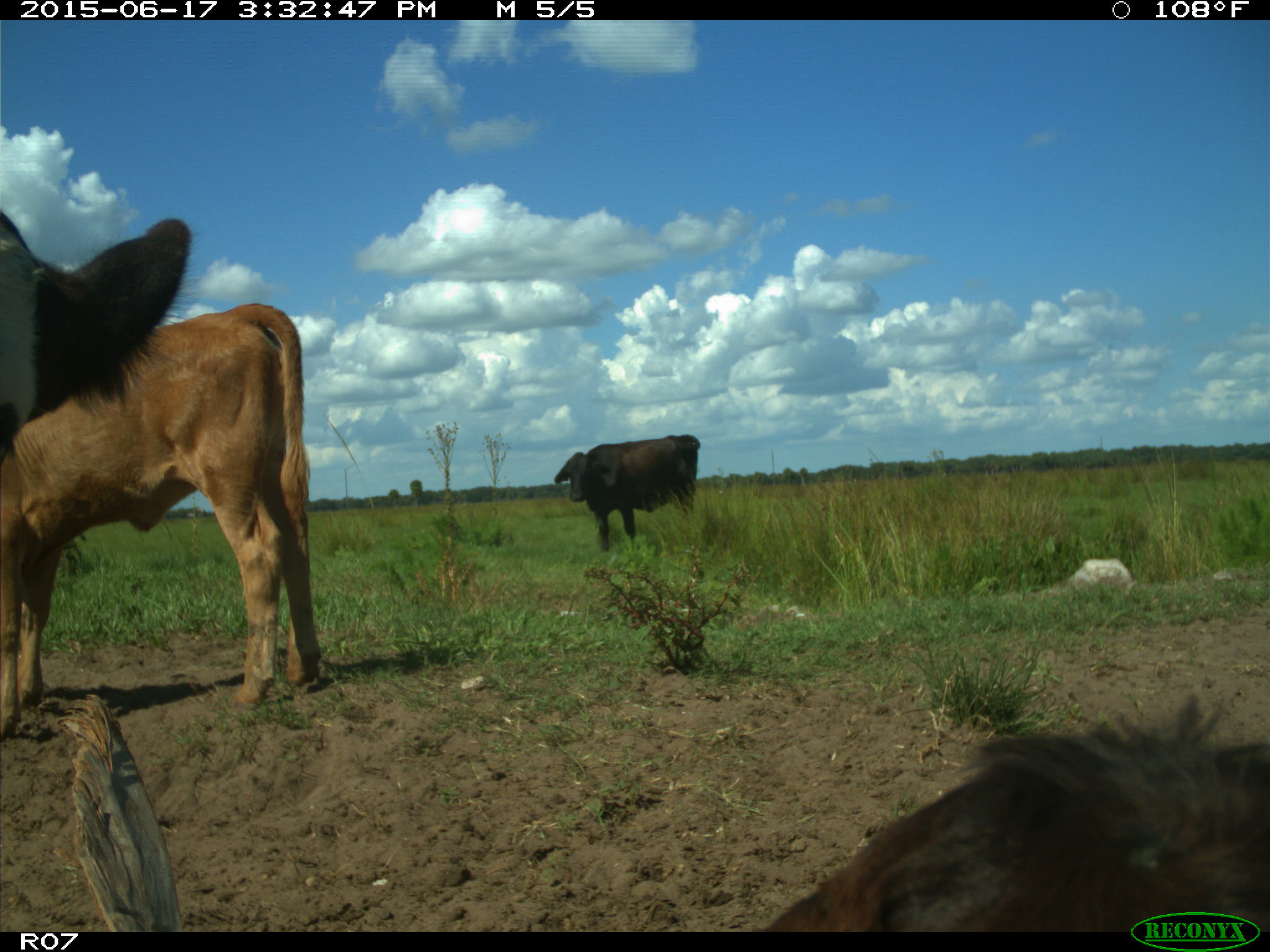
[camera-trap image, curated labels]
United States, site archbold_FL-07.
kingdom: Animalia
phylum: Chordata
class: Mammalia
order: Artiodactyla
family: Bovidae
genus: Bos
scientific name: Bos taurus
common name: domestic cow